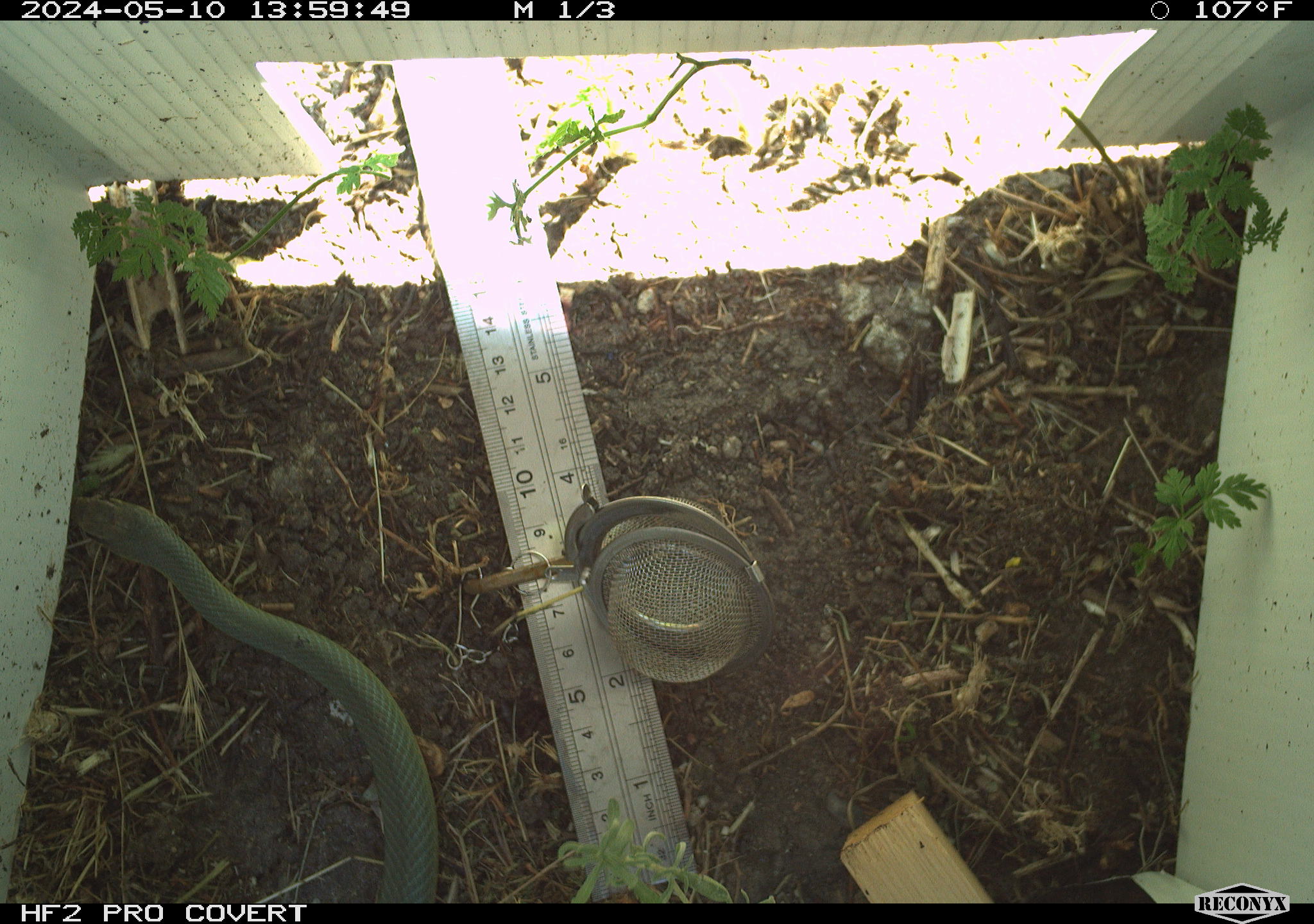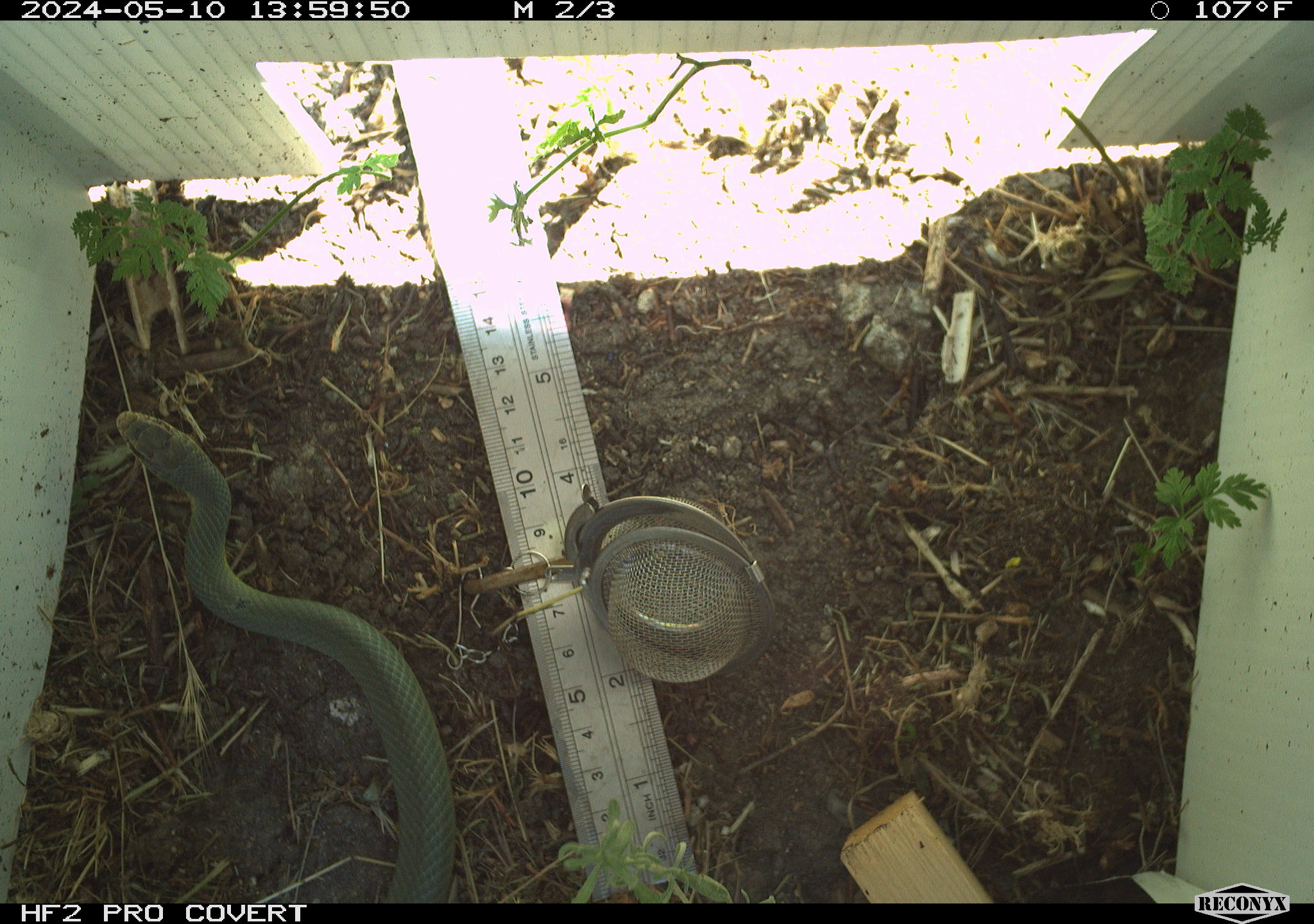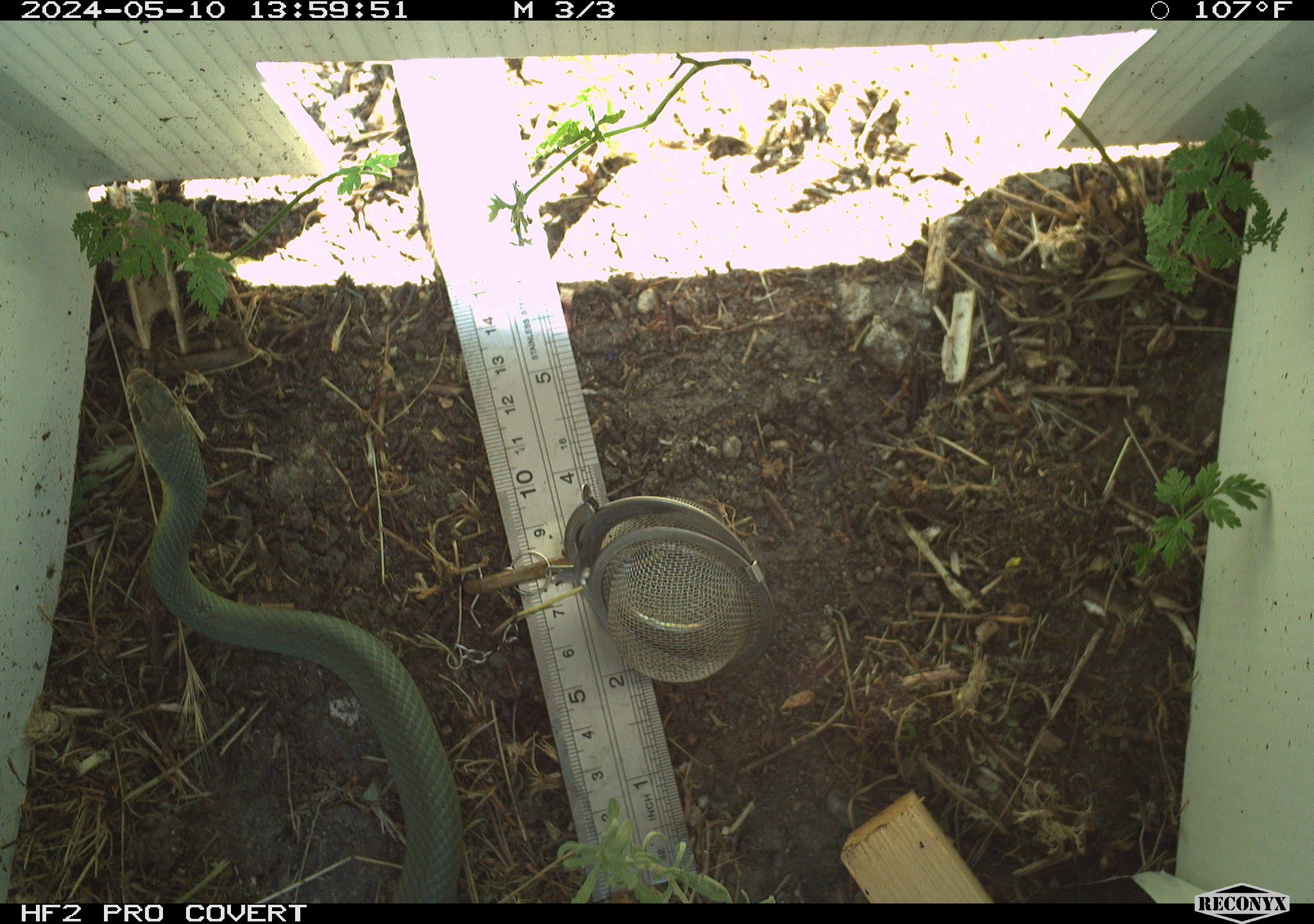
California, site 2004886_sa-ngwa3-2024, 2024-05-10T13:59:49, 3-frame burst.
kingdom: Animalia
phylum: Chordata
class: Reptilia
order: Squamata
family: Colubridae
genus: Coluber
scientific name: Coluber constrictor mormon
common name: western yellow-bellied racer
Western yellow-bellied racer (Coluber constrictor mormon).